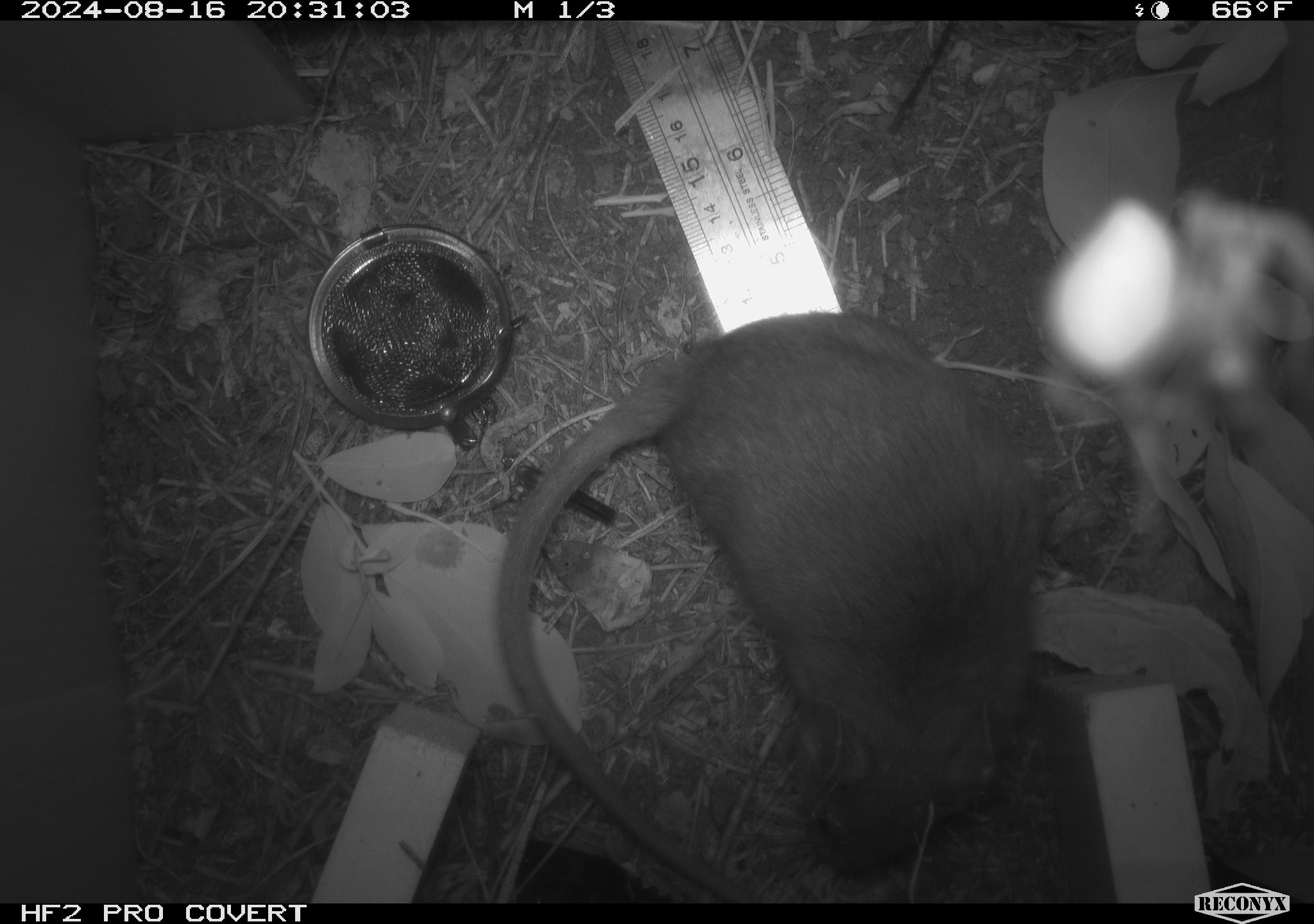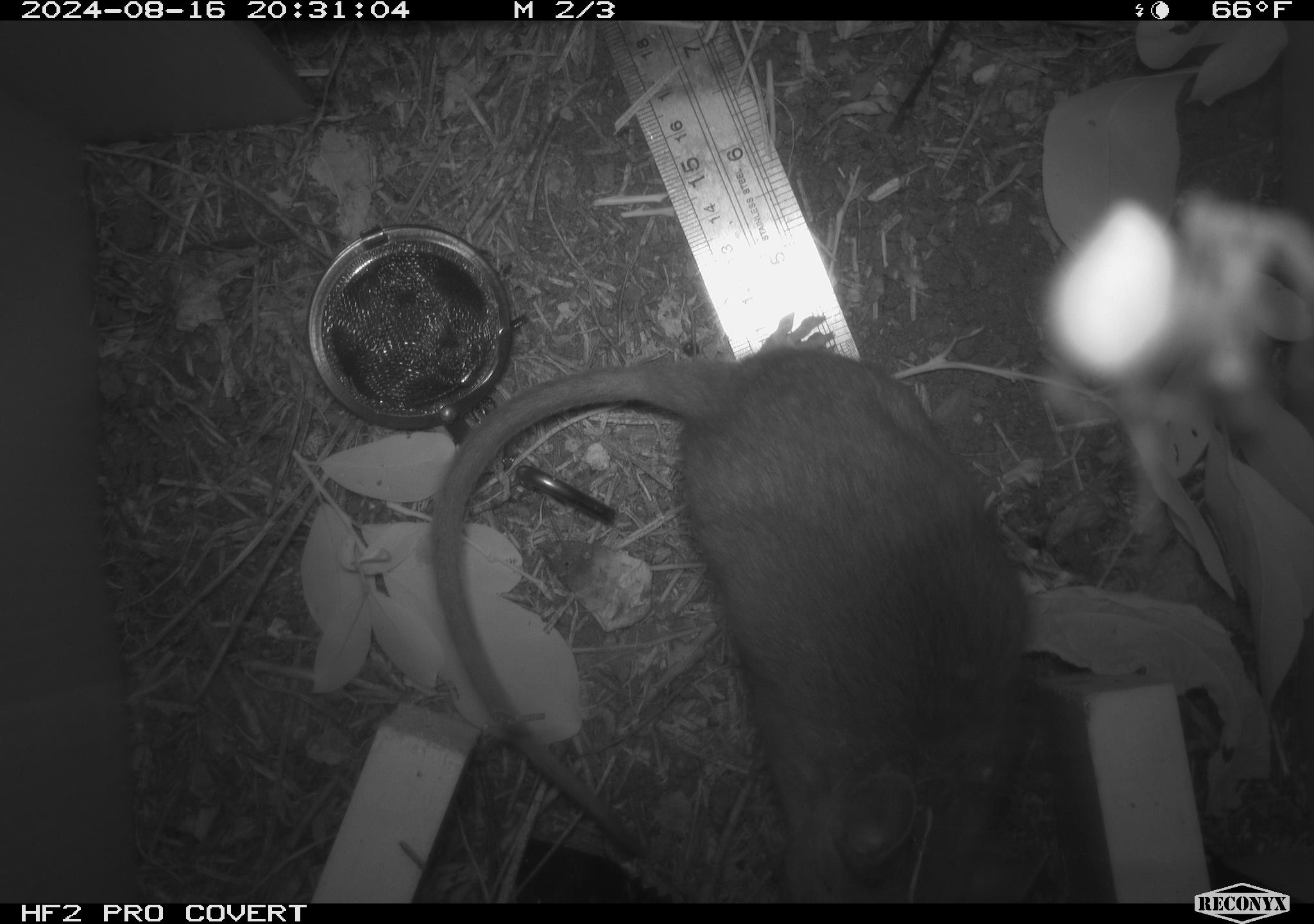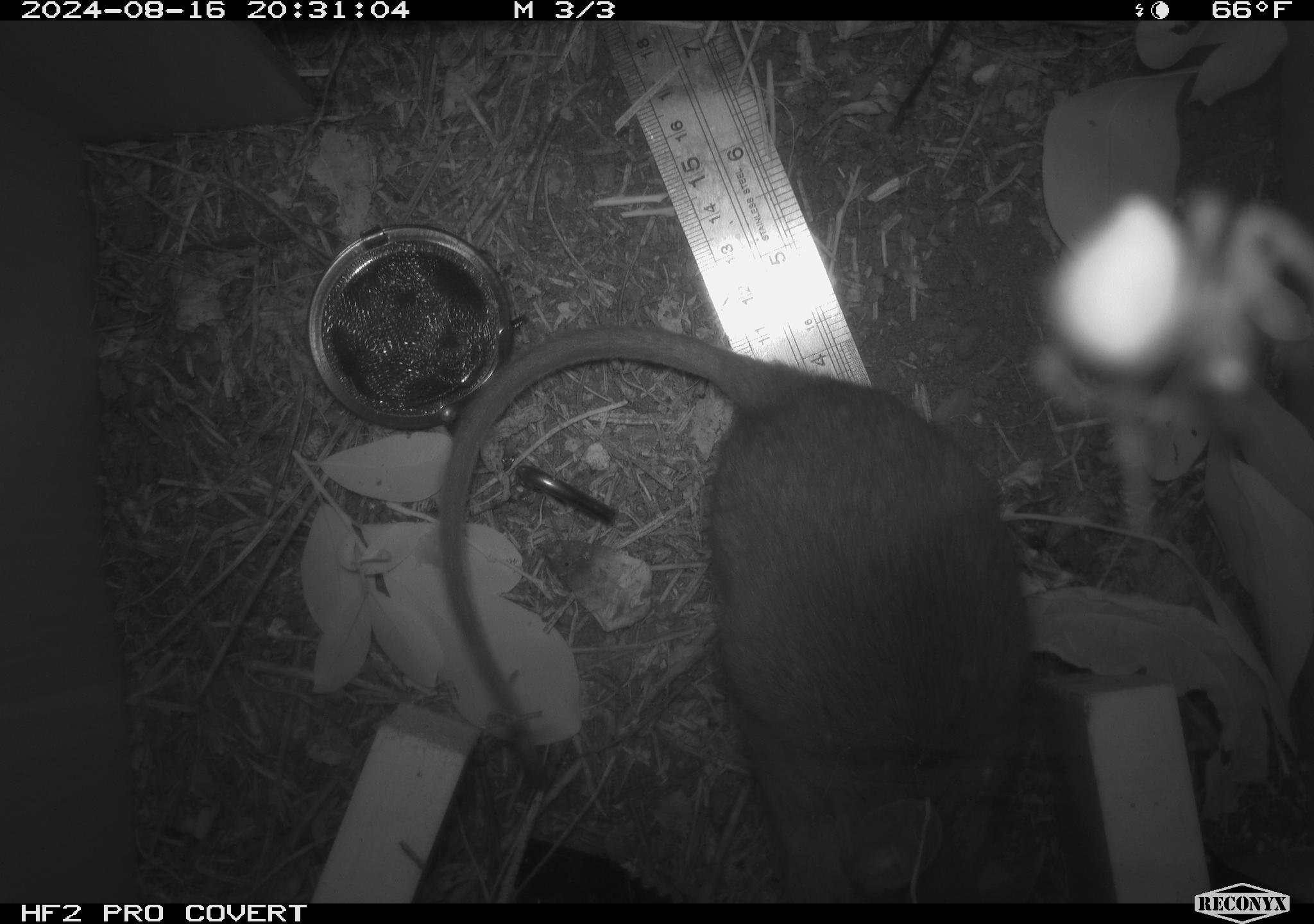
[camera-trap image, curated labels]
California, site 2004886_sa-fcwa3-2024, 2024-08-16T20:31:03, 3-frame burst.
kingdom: Animalia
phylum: Chordata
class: Mammalia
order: Rodentia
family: Cricetidae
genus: Neotoma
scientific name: Neotoma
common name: pack rat or woodrat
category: neotoma species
Neotoma species (pack rat or woodrat) (Neotoma).